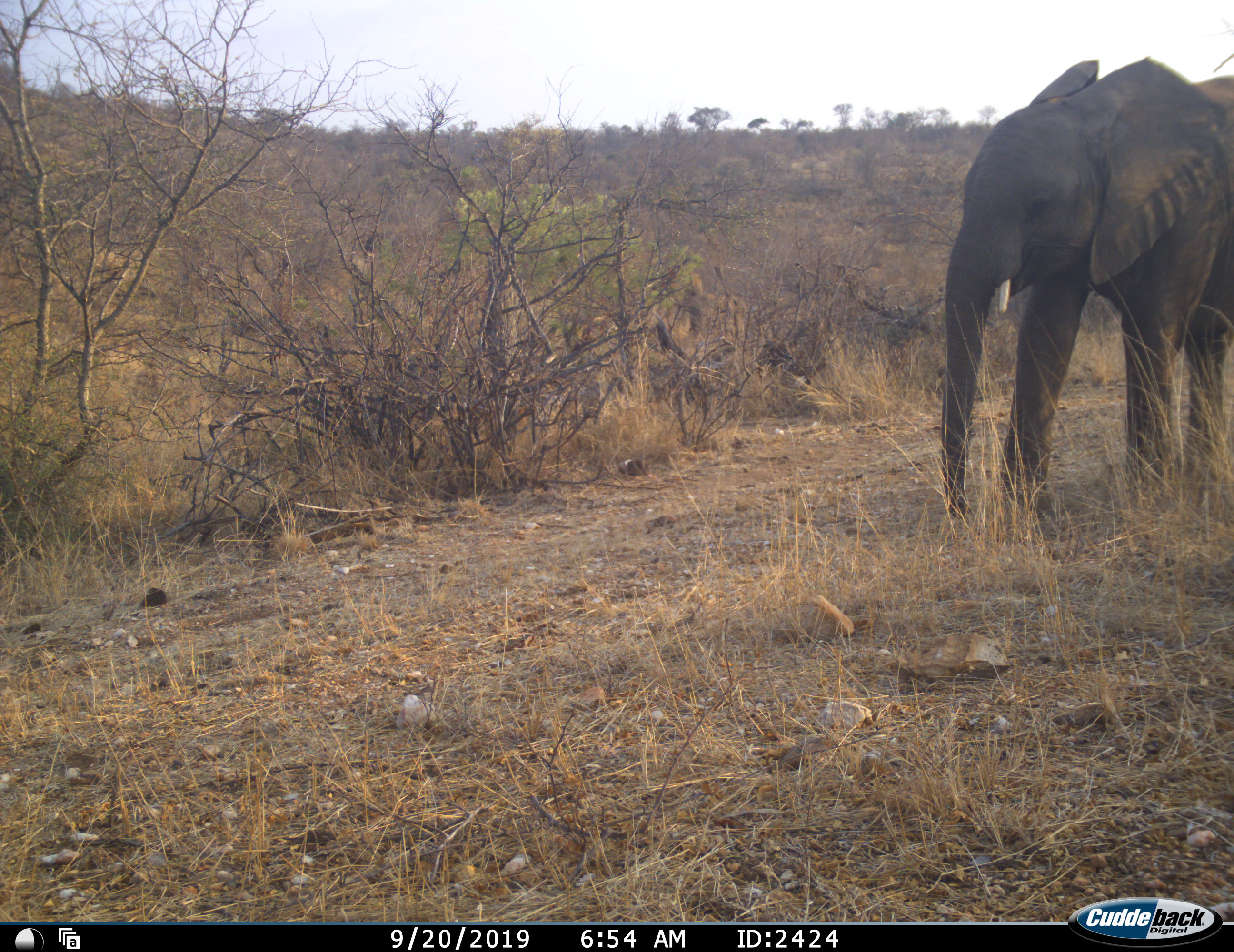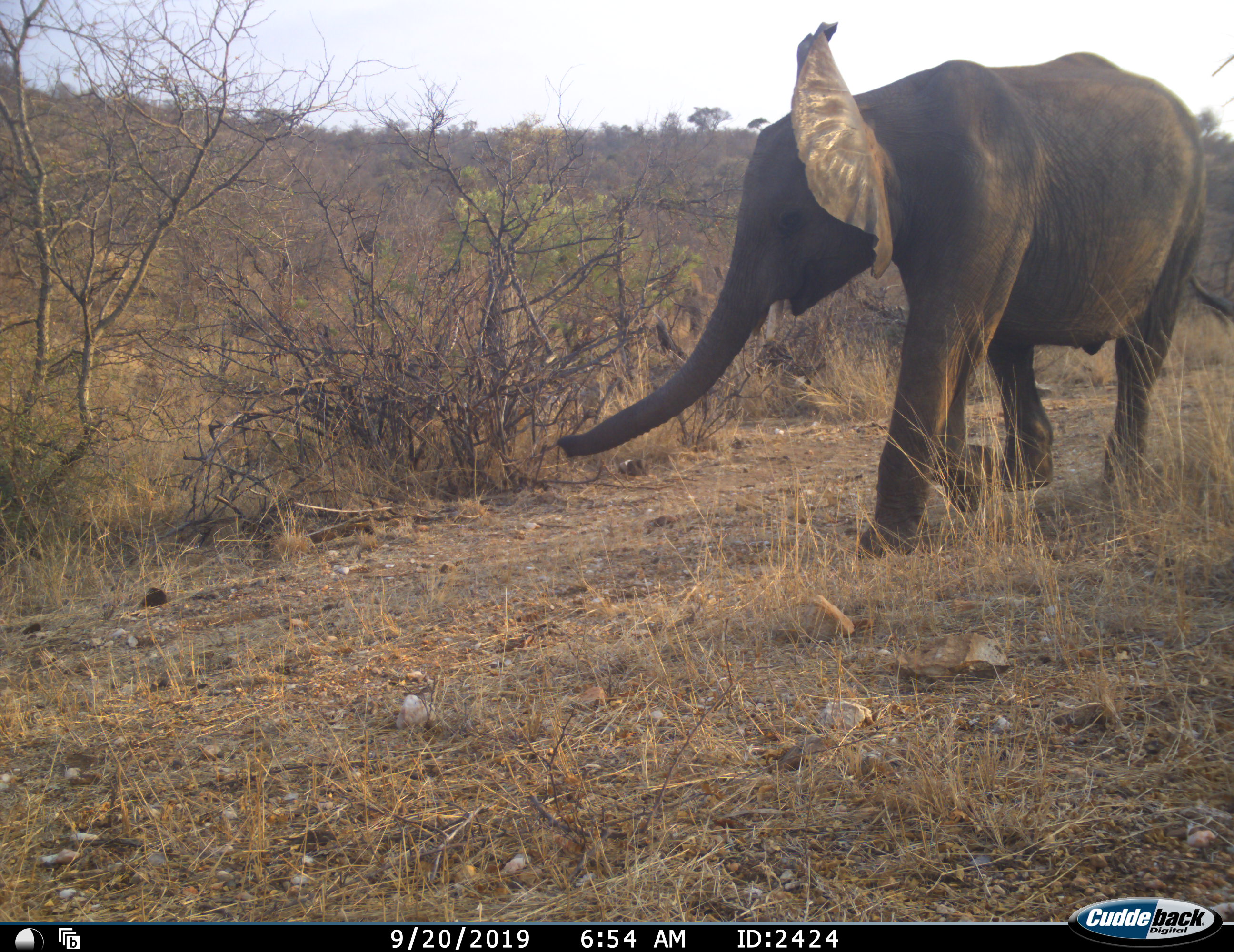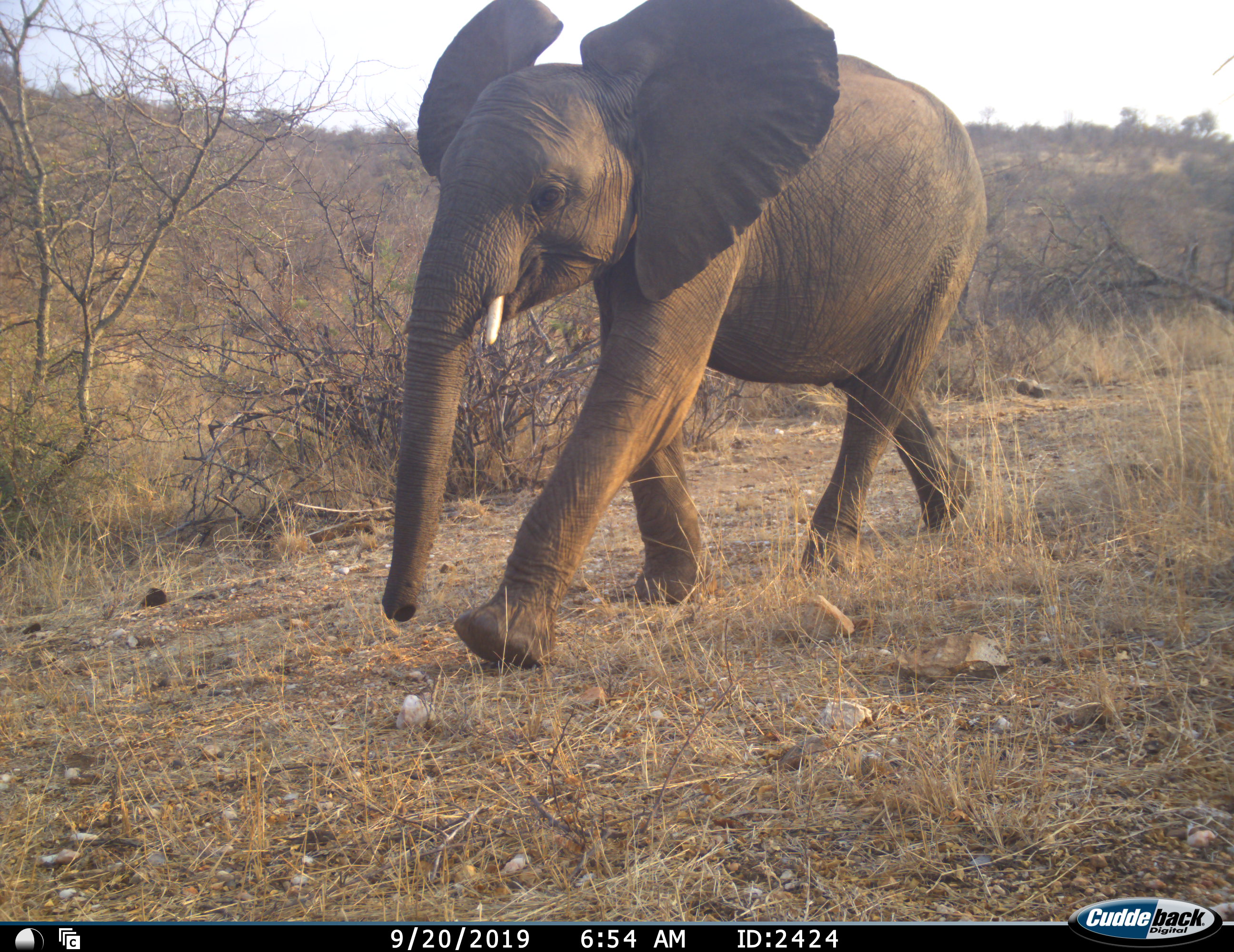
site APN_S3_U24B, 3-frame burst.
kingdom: Animalia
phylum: Chordata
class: Mammalia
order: Proboscidea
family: Elephantidae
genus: Loxodonta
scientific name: Loxodonta africana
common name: african bush elephant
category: elephant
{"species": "elephant (african bush elephant) (Loxodonta africana)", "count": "1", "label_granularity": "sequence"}